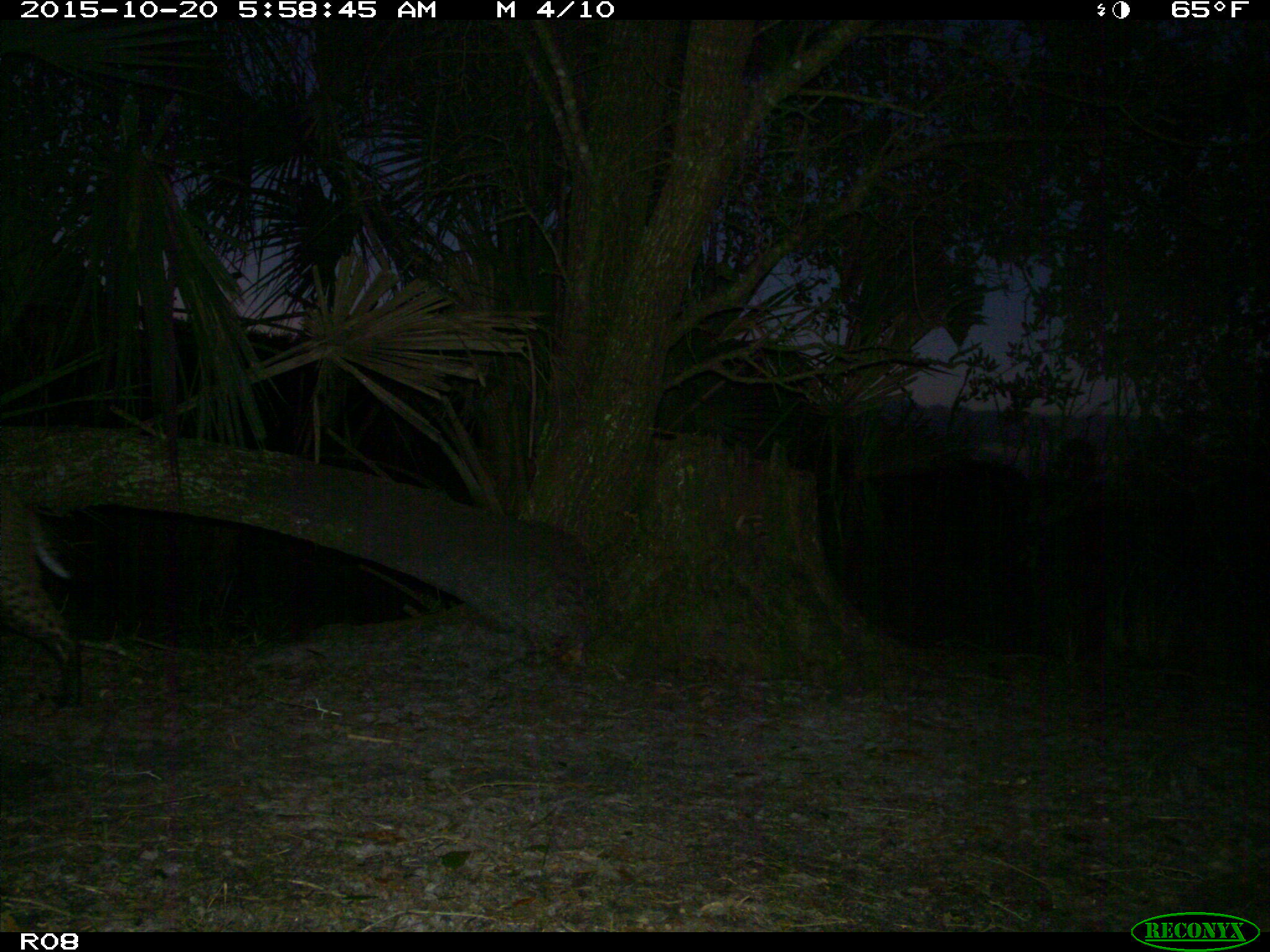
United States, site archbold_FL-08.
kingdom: Animalia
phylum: Chordata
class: Mammalia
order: Carnivora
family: Felidae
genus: Lynx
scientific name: Lynx rufus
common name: bobcat